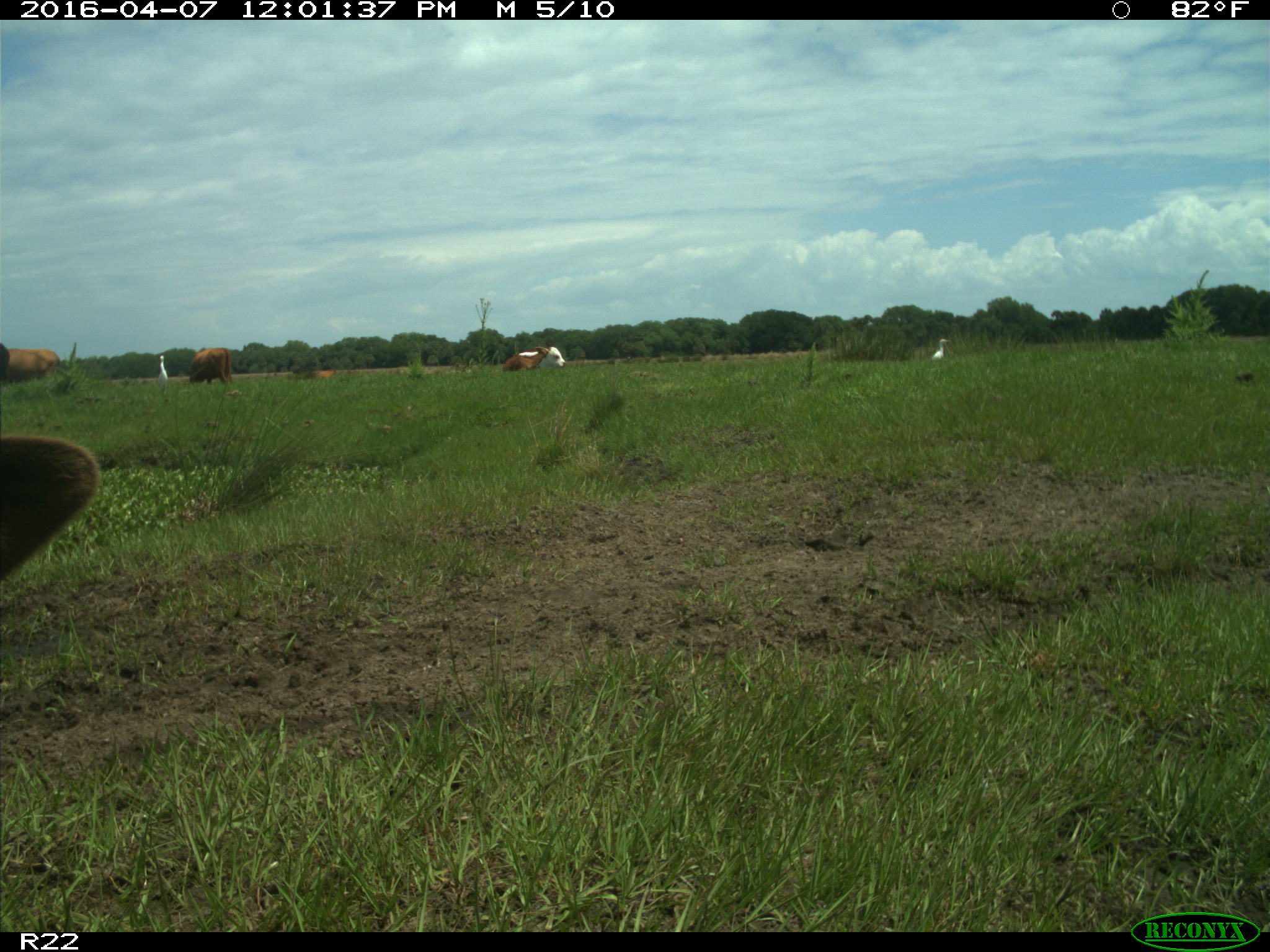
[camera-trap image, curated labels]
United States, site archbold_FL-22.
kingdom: Animalia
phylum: Chordata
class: Mammalia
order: Artiodactyla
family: Bovidae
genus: Bos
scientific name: Bos taurus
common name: domestic cow